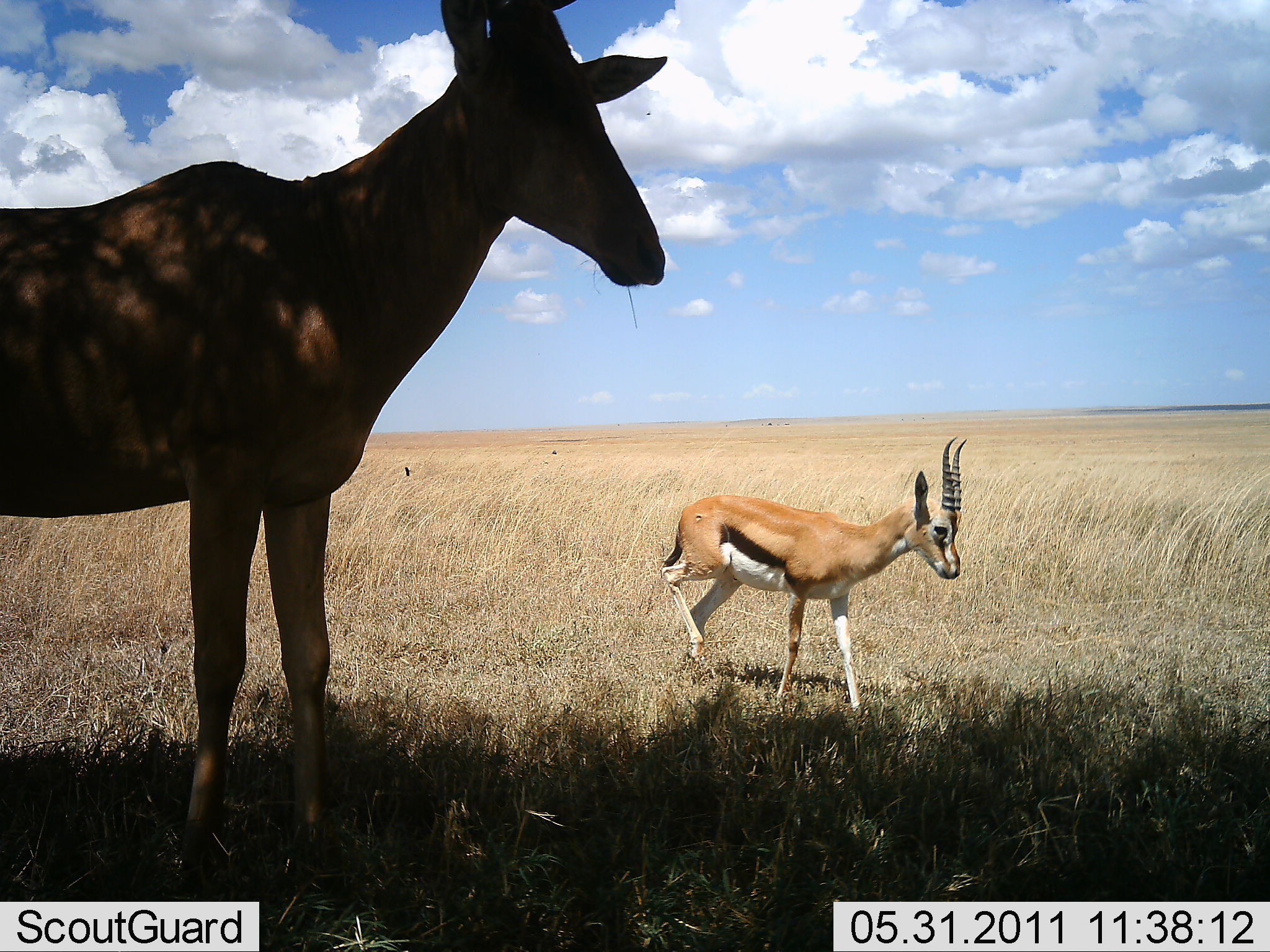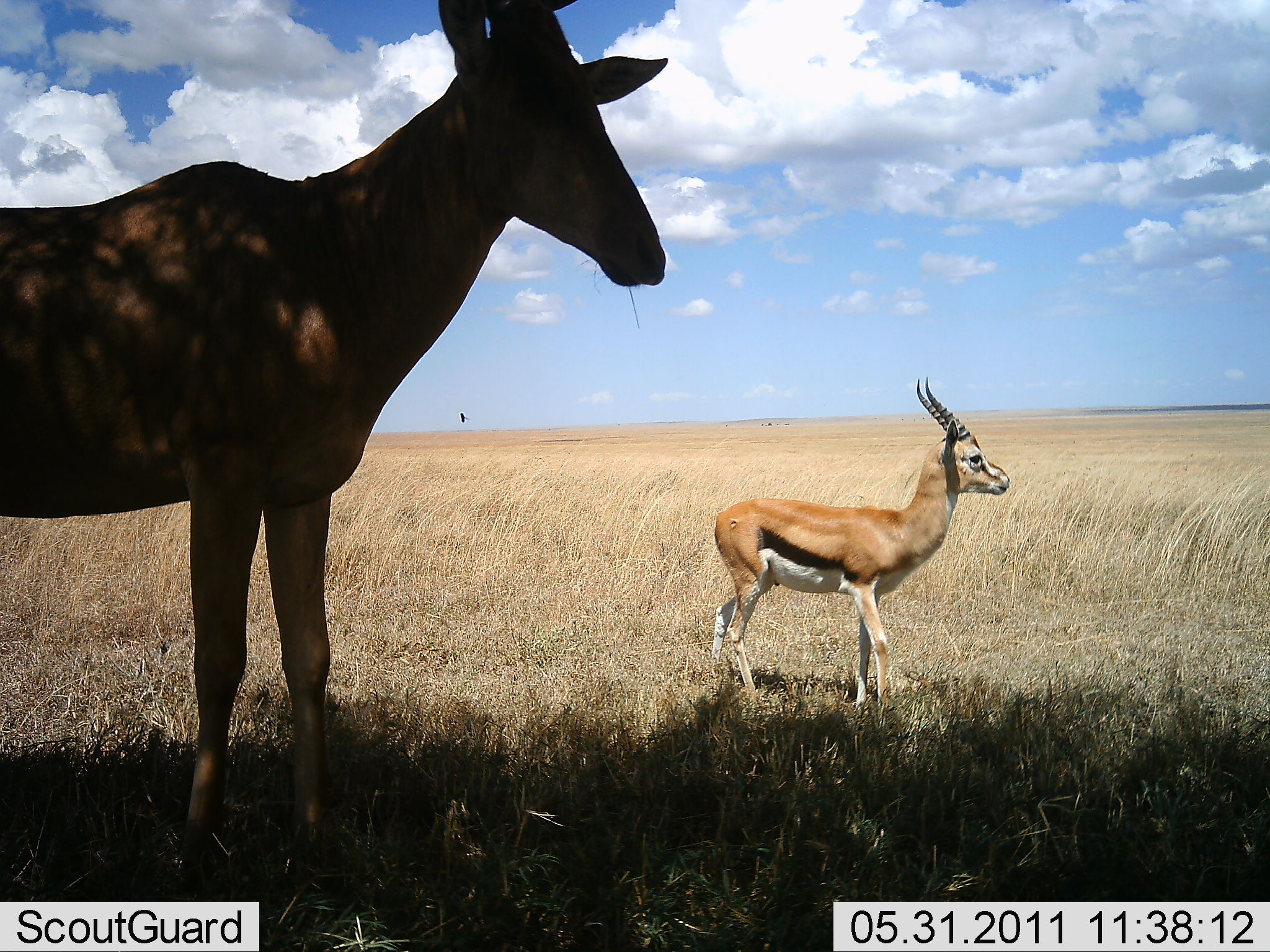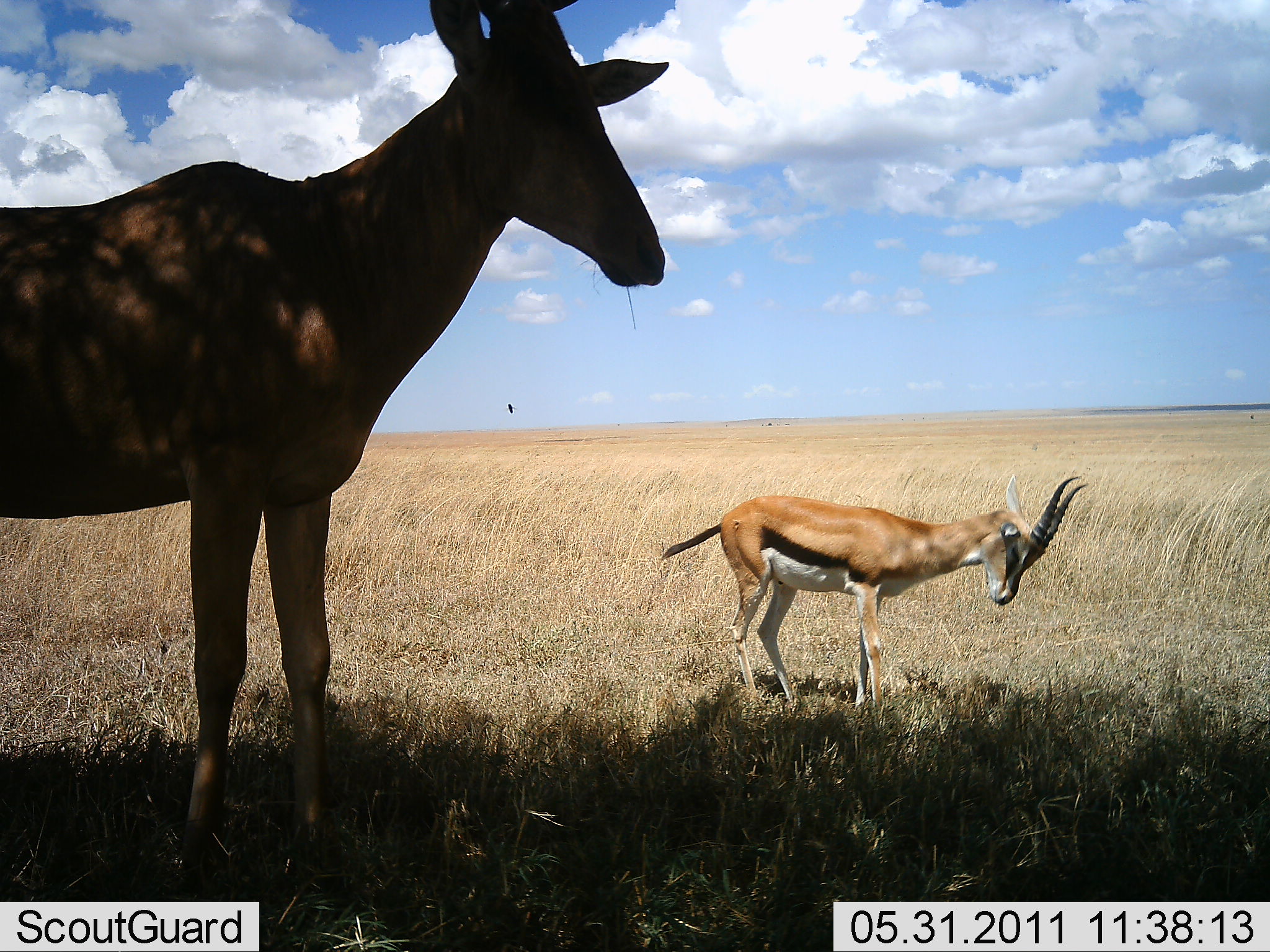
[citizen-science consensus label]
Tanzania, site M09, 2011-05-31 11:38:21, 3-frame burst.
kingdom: Animalia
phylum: Chordata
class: Mammalia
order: Artiodactyla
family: Bovidae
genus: Eudorcas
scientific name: Eudorcas thomsonii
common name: thomson's gazelle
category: gazellethomsons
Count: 1.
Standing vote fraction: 70%.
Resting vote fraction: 5%.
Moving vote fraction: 25%.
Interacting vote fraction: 0%.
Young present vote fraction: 5%.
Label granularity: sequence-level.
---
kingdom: Animalia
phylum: Chordata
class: Mammalia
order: Artiodactyla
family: Bovidae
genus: Alcelaphus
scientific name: Alcelaphus buselaphus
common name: hartebeest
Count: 1.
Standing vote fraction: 100%.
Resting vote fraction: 0%.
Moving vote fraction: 0%.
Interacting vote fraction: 0%.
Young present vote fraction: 0%.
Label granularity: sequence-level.